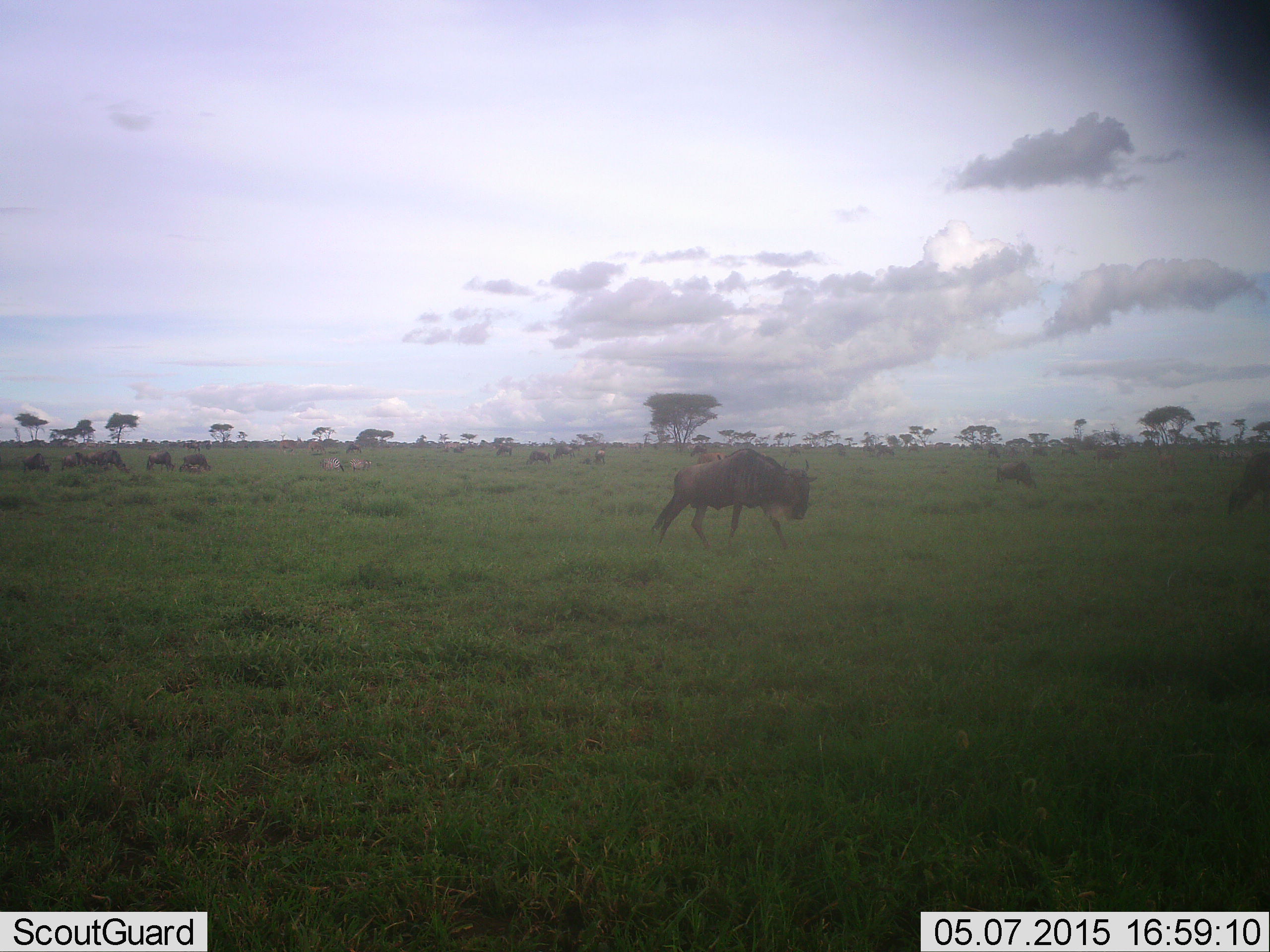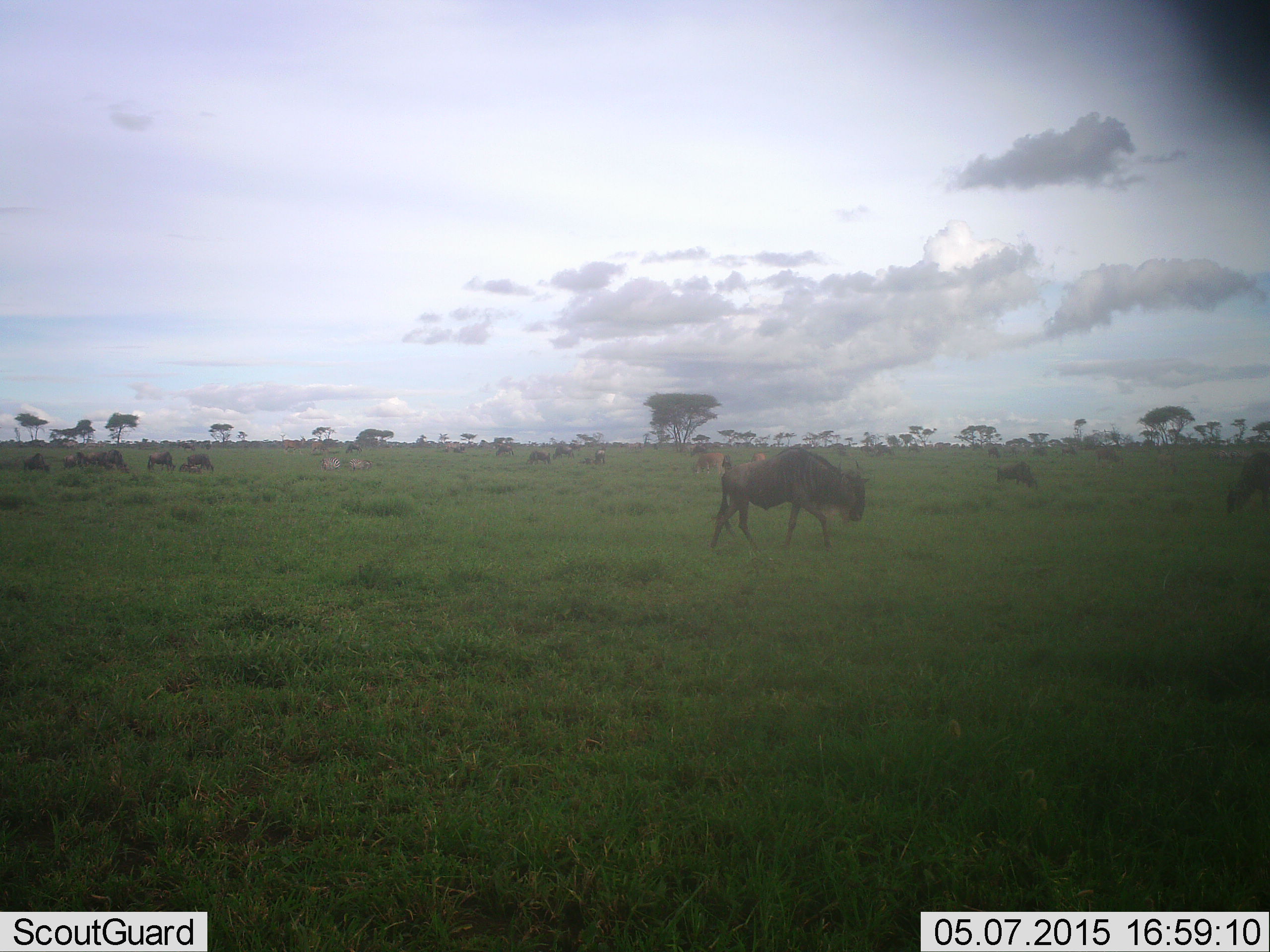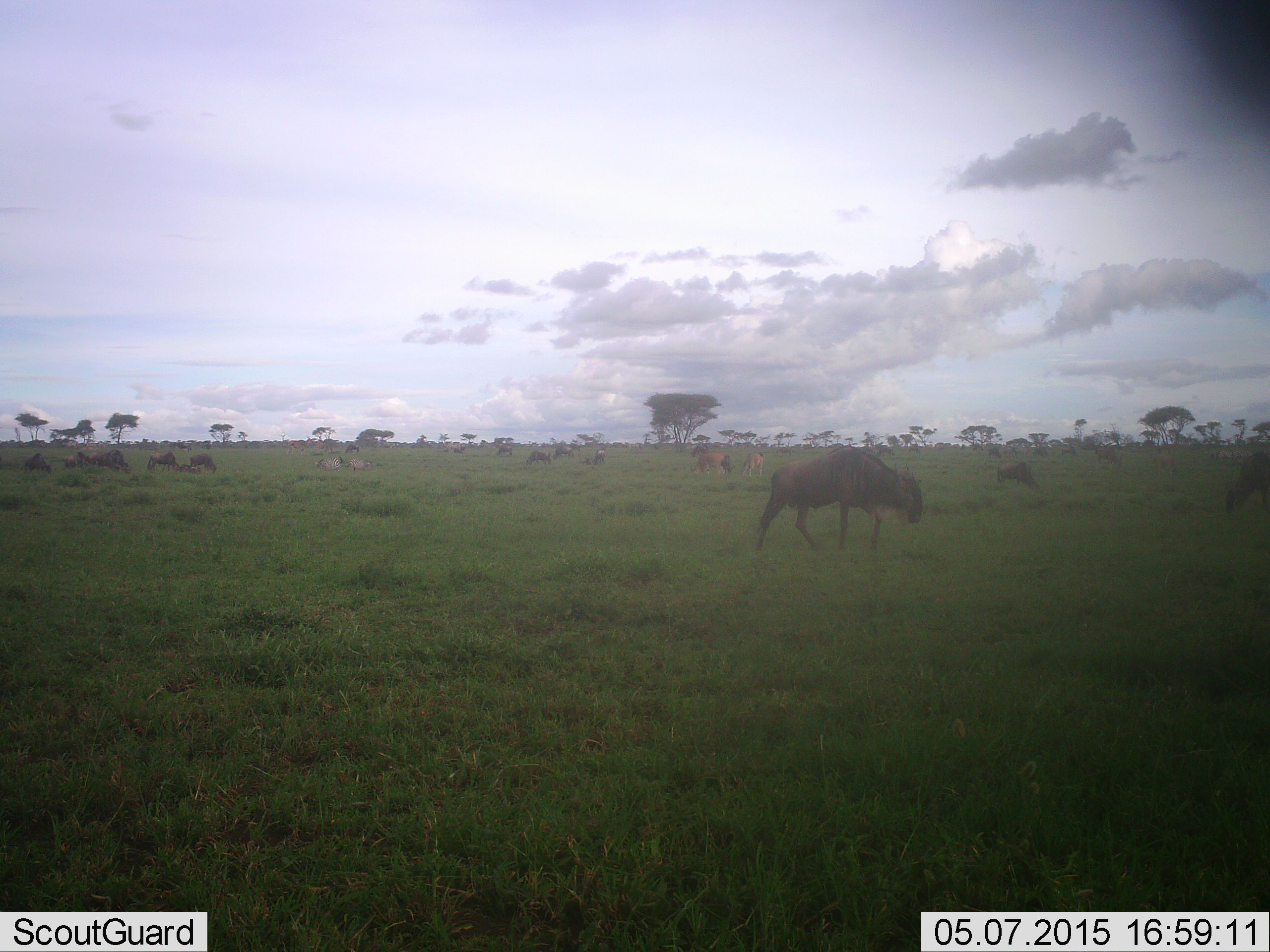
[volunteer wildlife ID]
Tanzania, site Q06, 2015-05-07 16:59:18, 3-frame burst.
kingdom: Animalia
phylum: Chordata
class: Mammalia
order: Artiodactyla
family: Bovidae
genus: Connochaetes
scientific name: Connochaetes taurinus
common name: blue wildebeest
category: wildebeest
Wildebeest (blue wildebeest) (Connochaetes taurinus), count 11-50. Behavior (volunteer vote fractions): standing 45%, resting 0%, moving 73%, interacting 0%. Young present (vote fraction): 0%. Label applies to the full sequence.